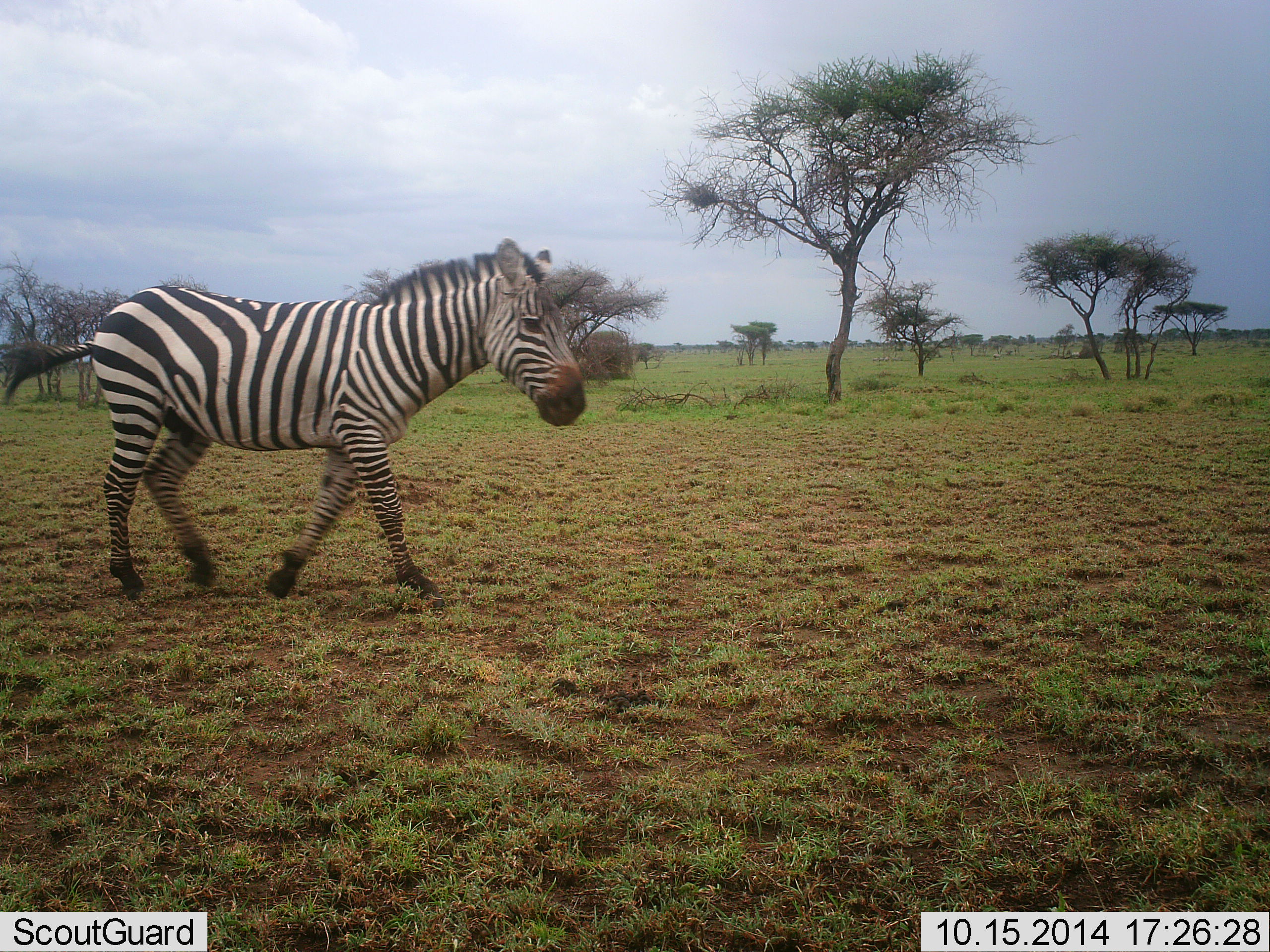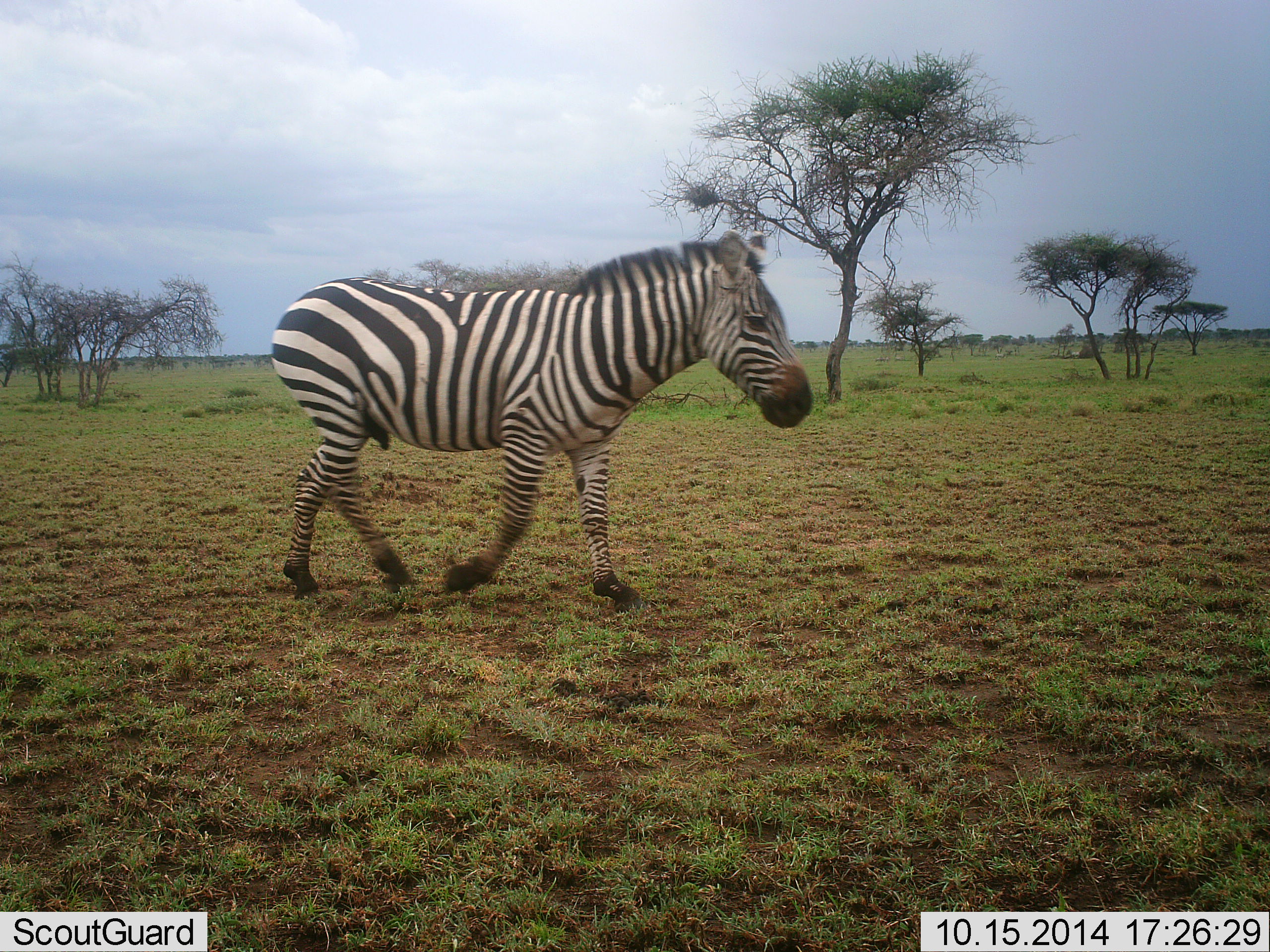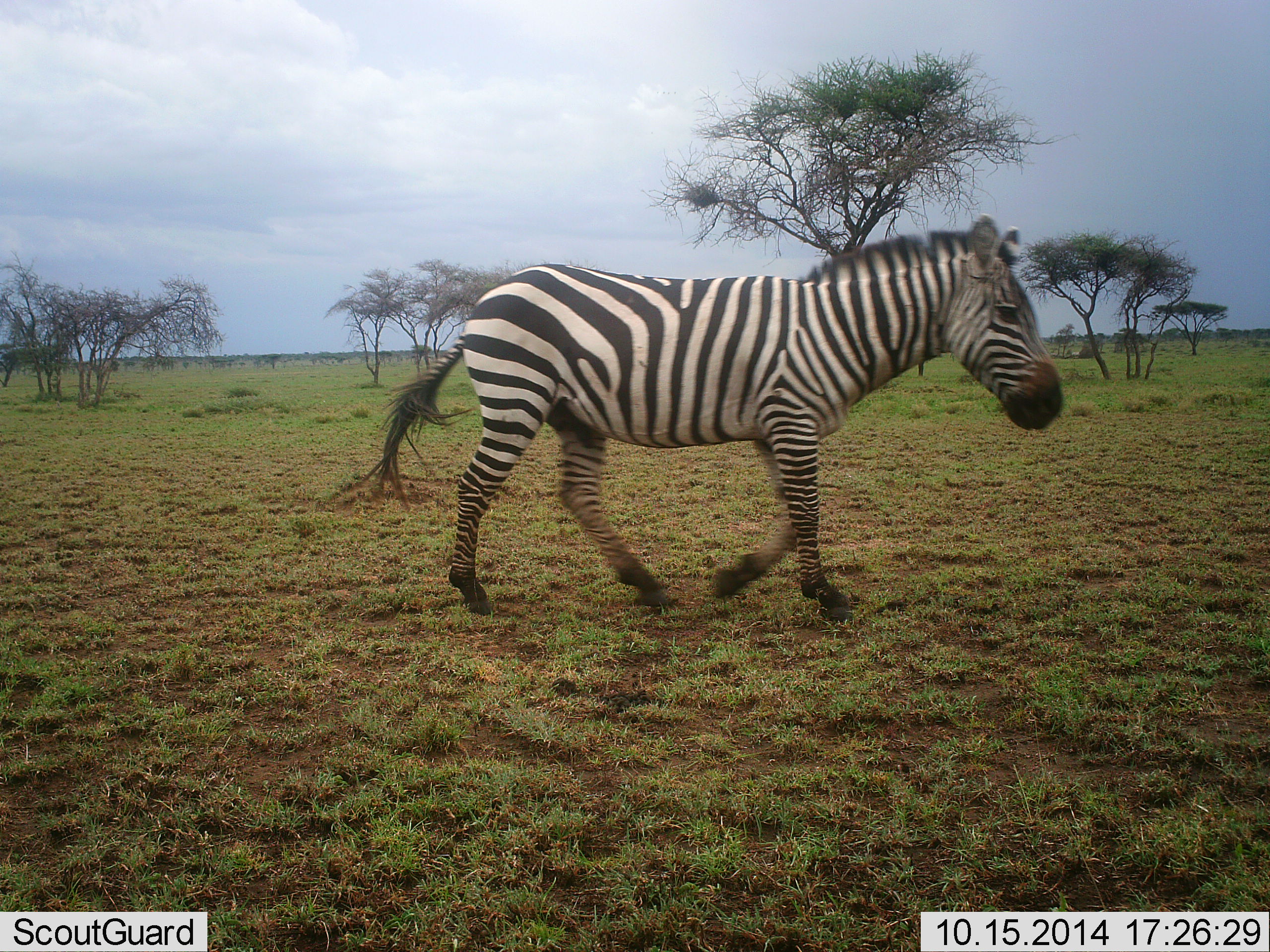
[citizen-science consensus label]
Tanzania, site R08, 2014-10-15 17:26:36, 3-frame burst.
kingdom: Animalia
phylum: Chordata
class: Mammalia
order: Perissodactyla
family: Equidae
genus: Equus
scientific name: Equus quagga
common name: plains zebra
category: zebra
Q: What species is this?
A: Zebra (plains zebra) (Equus quagga).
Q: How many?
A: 1.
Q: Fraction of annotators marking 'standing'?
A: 0%.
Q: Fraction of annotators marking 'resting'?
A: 0%.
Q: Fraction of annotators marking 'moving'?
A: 100%.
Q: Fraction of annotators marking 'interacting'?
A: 0%.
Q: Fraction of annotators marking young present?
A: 0%.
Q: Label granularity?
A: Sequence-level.